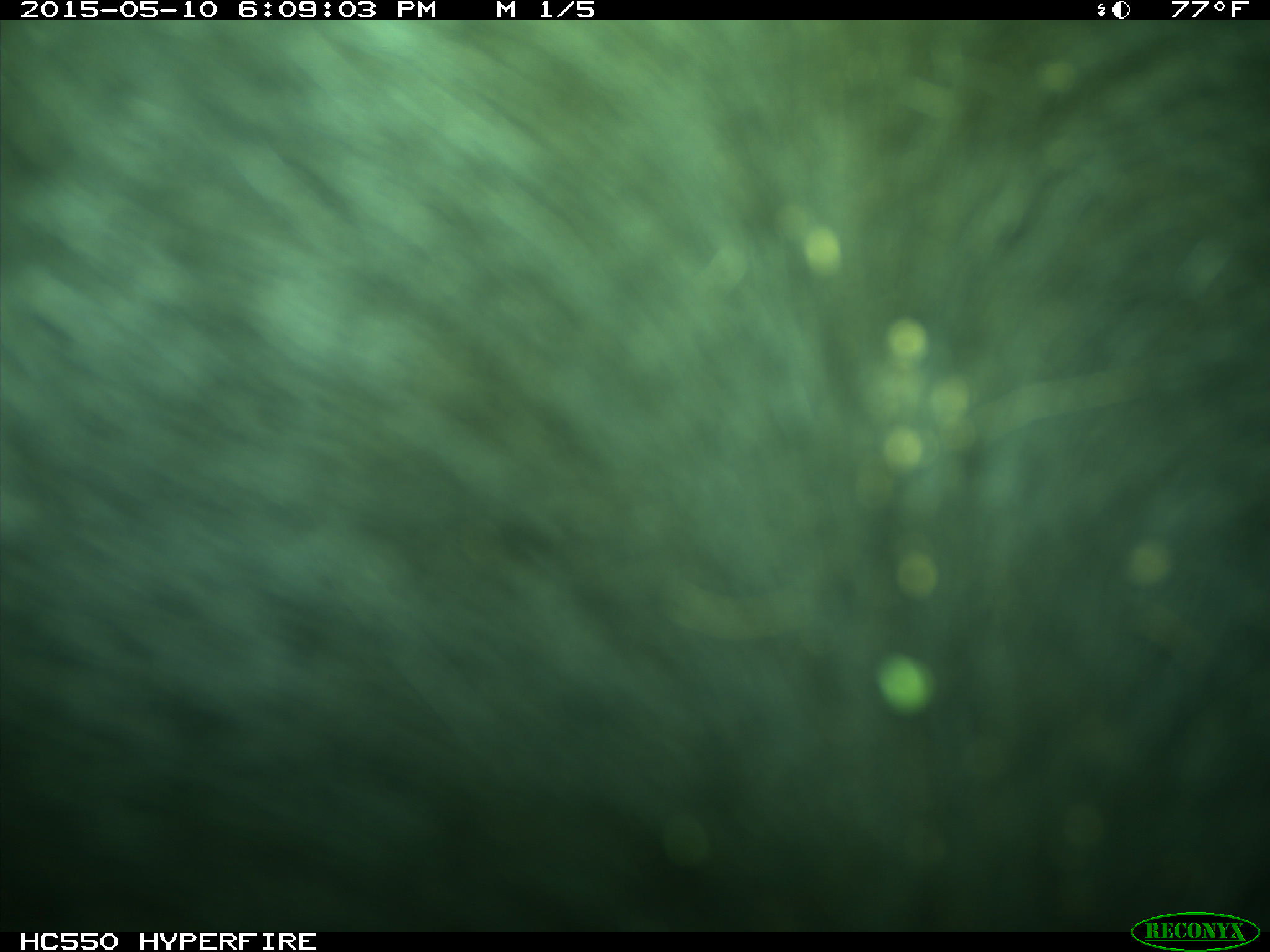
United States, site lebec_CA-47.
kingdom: Animalia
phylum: Chordata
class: Mammalia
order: Artiodactyla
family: Bovidae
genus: Bos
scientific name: Bos taurus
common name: domestic cow